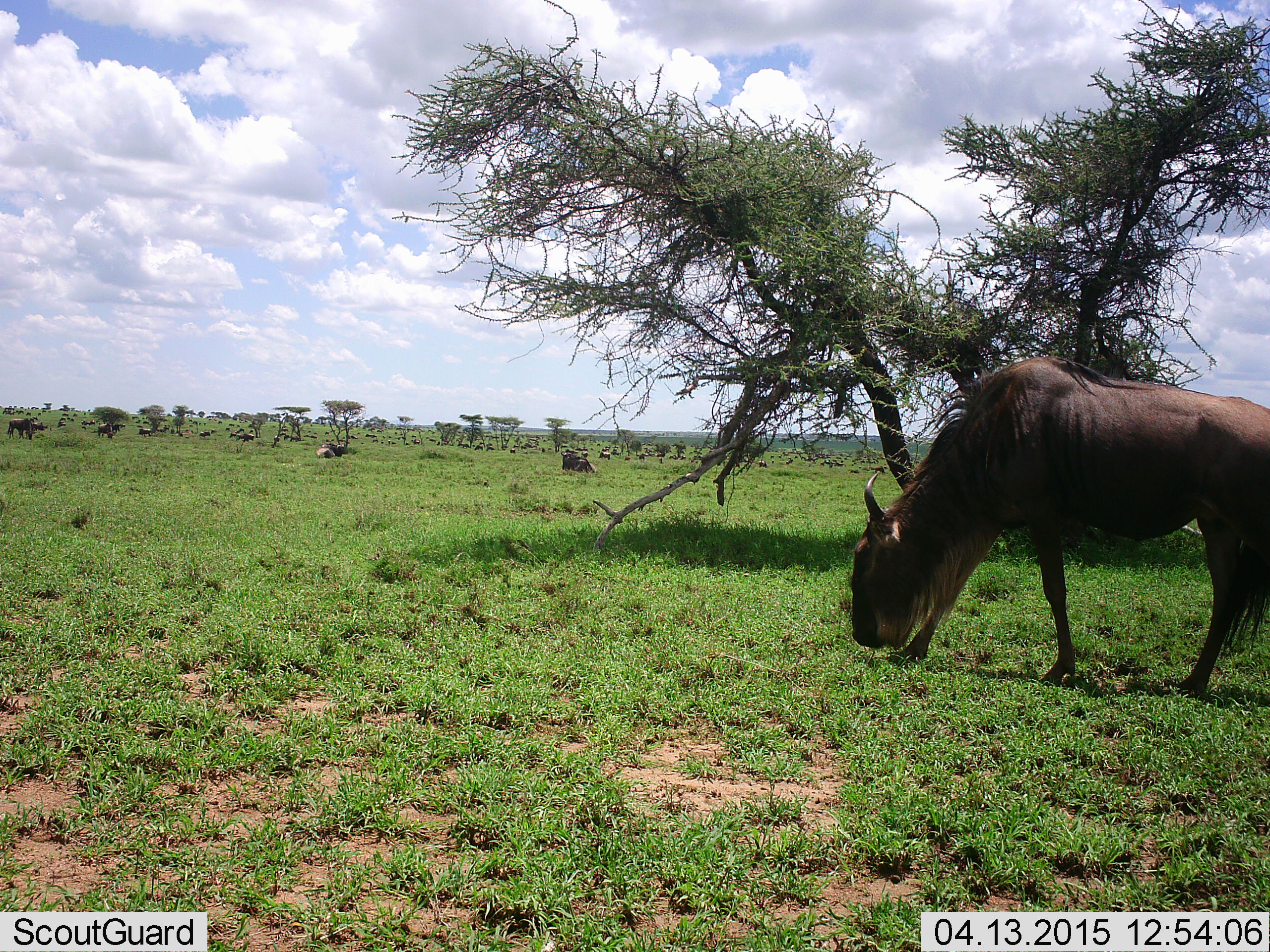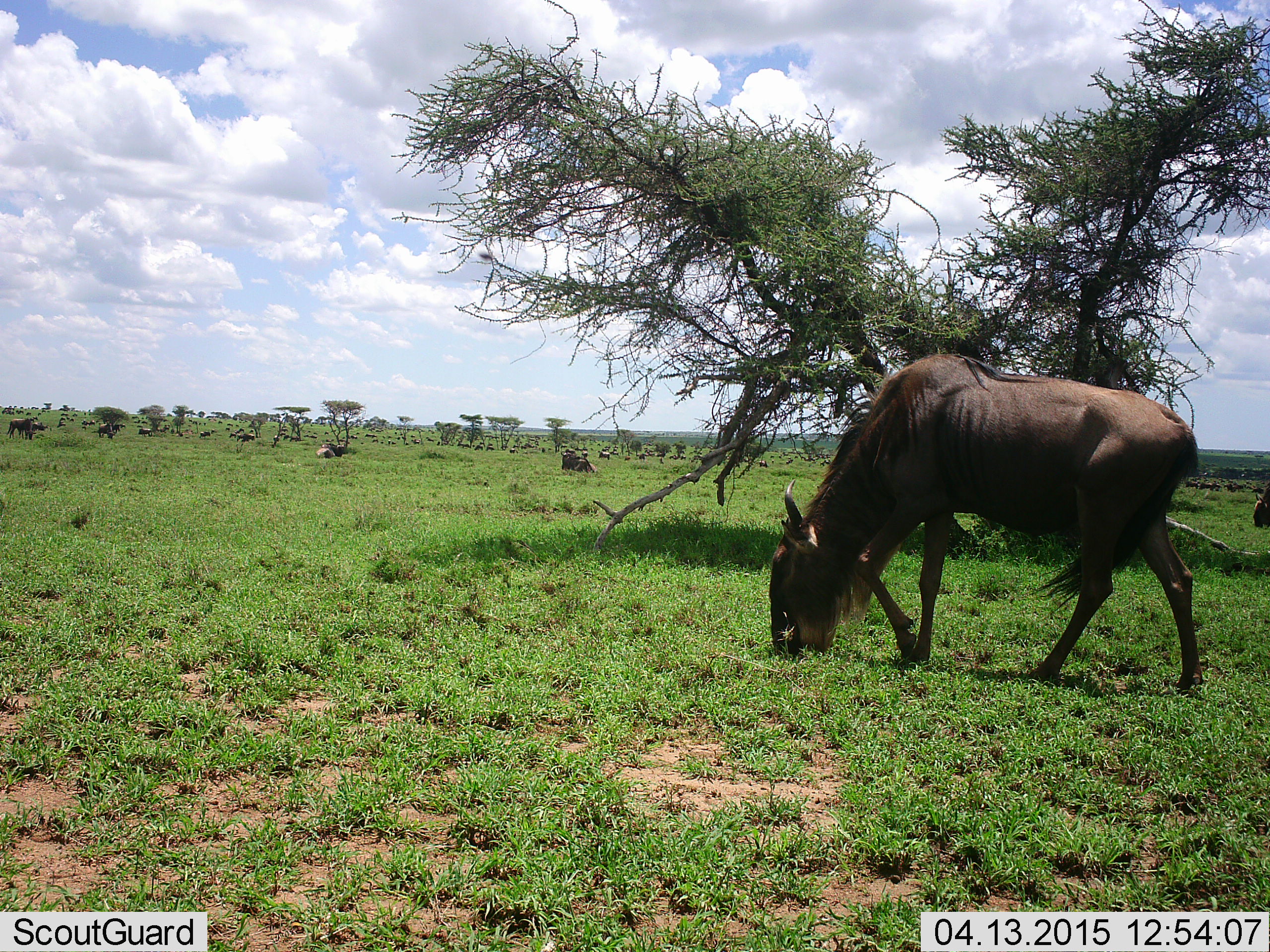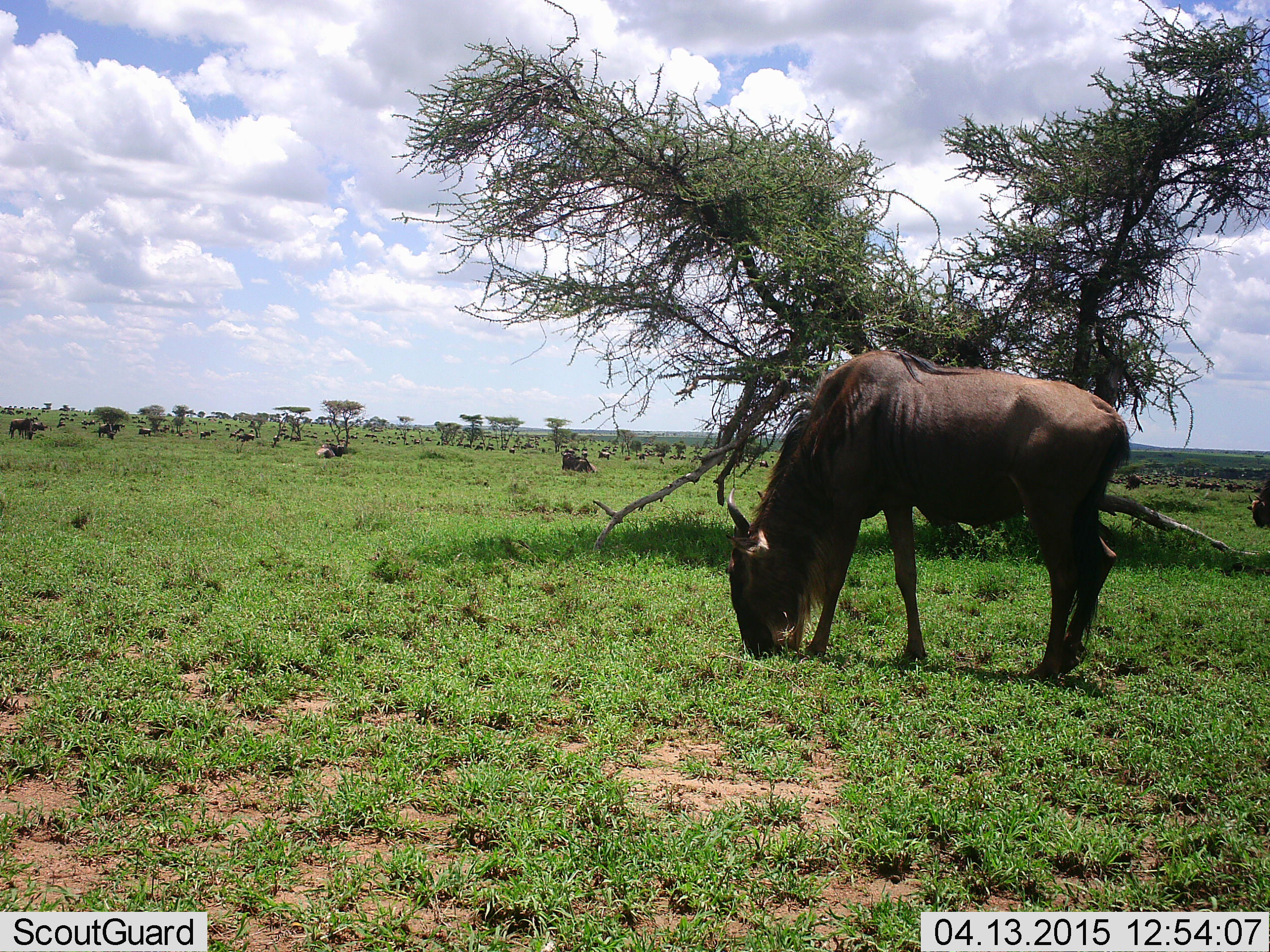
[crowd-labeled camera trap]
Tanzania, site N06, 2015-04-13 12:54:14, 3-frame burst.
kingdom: Animalia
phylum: Chordata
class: Mammalia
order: Artiodactyla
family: Bovidae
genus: Connochaetes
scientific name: Connochaetes taurinus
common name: blue wildebeest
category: wildebeest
Wildebeest (blue wildebeest) (Connochaetes taurinus), count 11-50. Behavior (volunteer vote fractions): standing 50%, resting 33%, moving 33%, interacting 0%. Young present (vote fraction): 0%. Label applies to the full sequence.